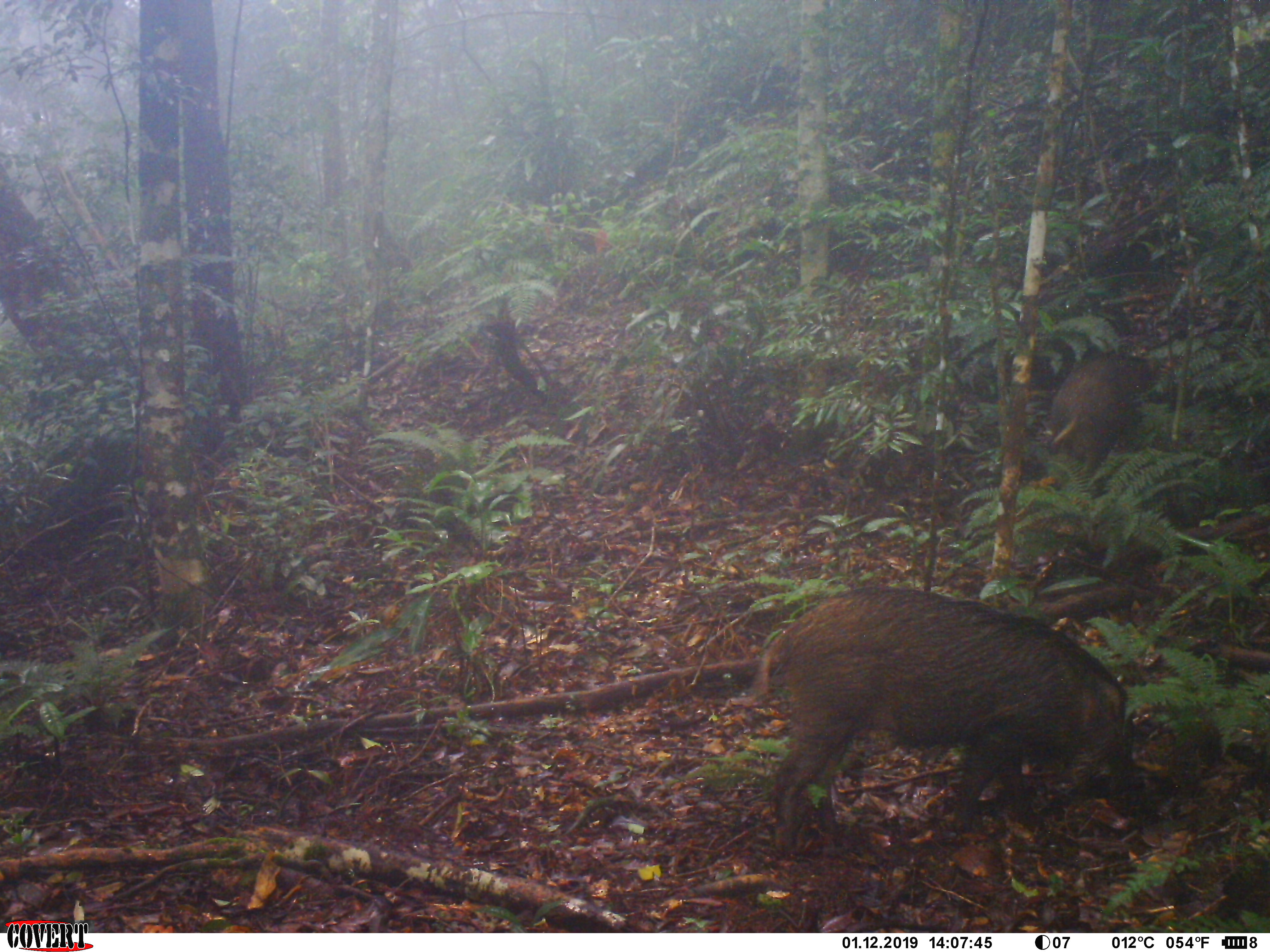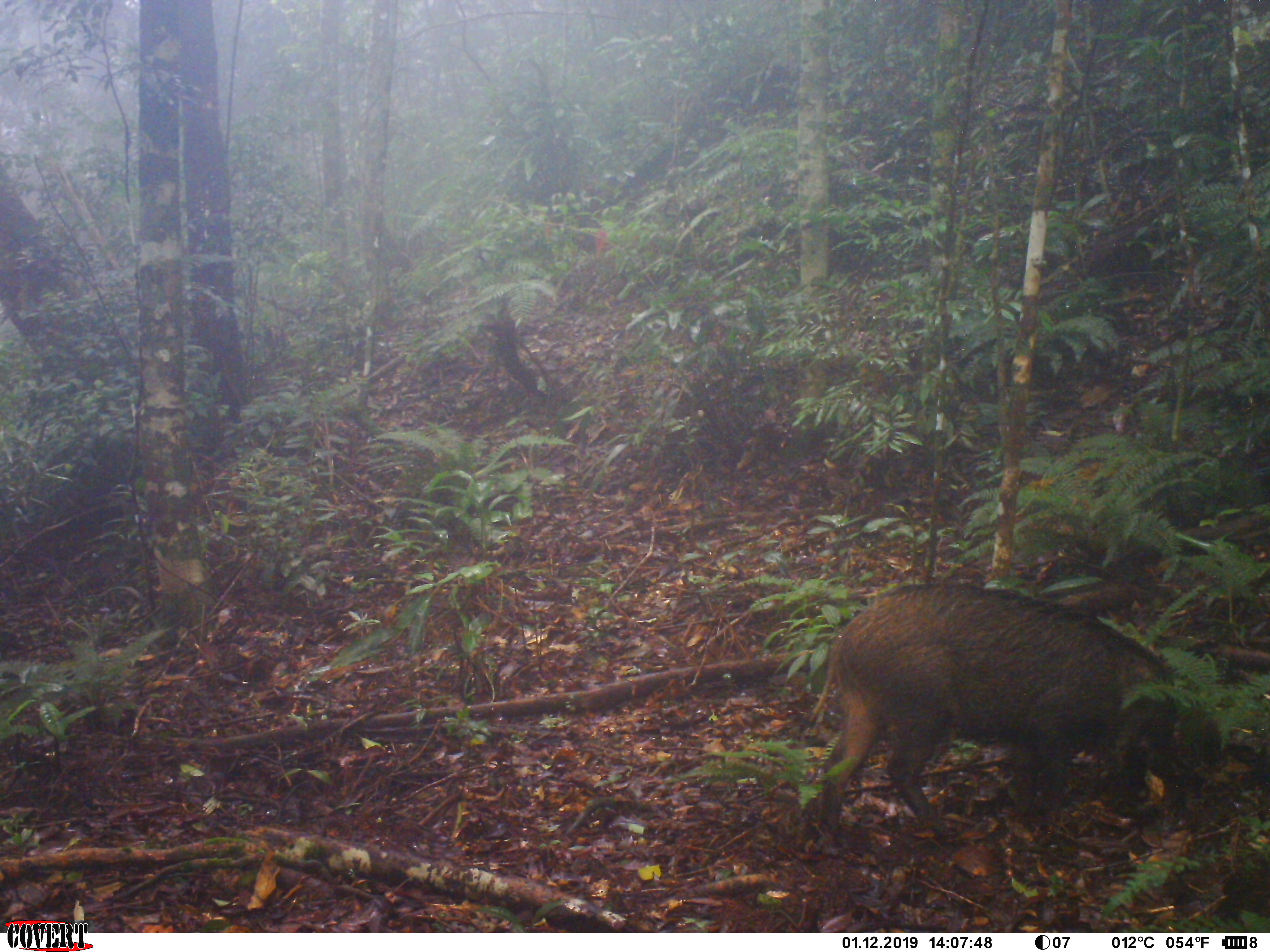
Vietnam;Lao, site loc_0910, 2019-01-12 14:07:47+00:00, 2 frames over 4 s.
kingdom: Animalia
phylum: Chordata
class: Mammalia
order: Artiodactyla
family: Suidae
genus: Sus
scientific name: Sus scrofa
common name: eurasian wild pig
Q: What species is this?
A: Eurasian wild pig (Sus scrofa).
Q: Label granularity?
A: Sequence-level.